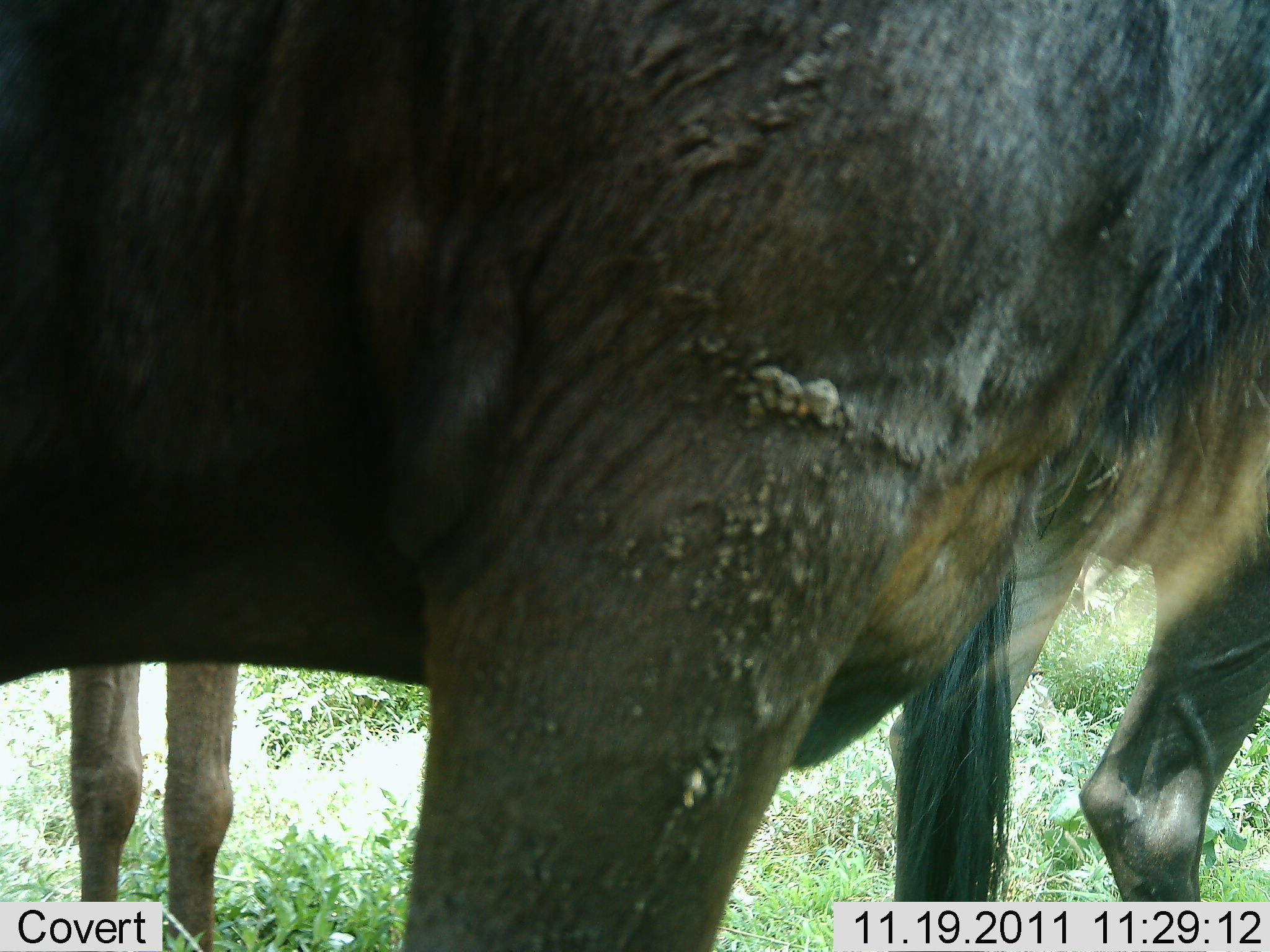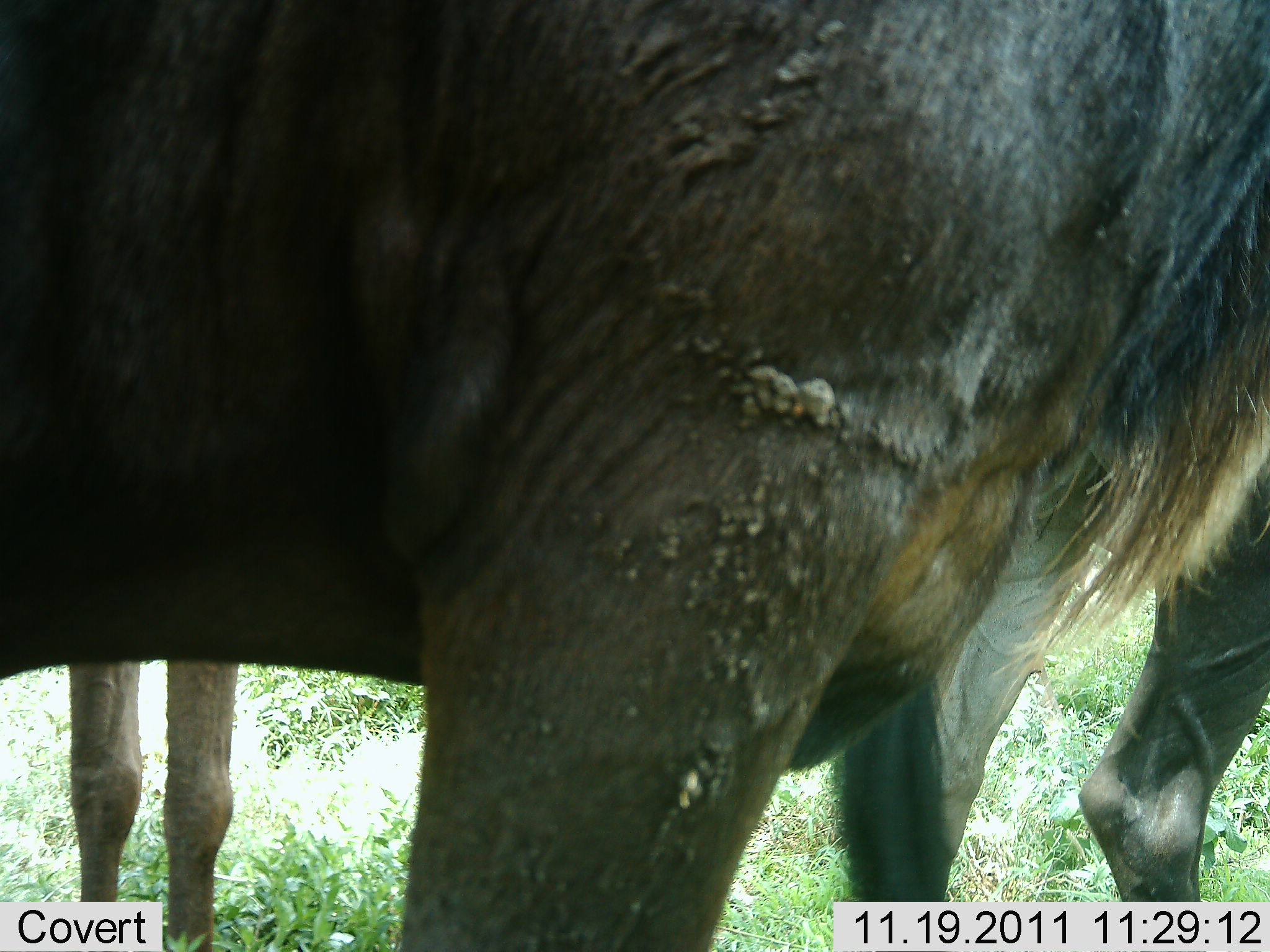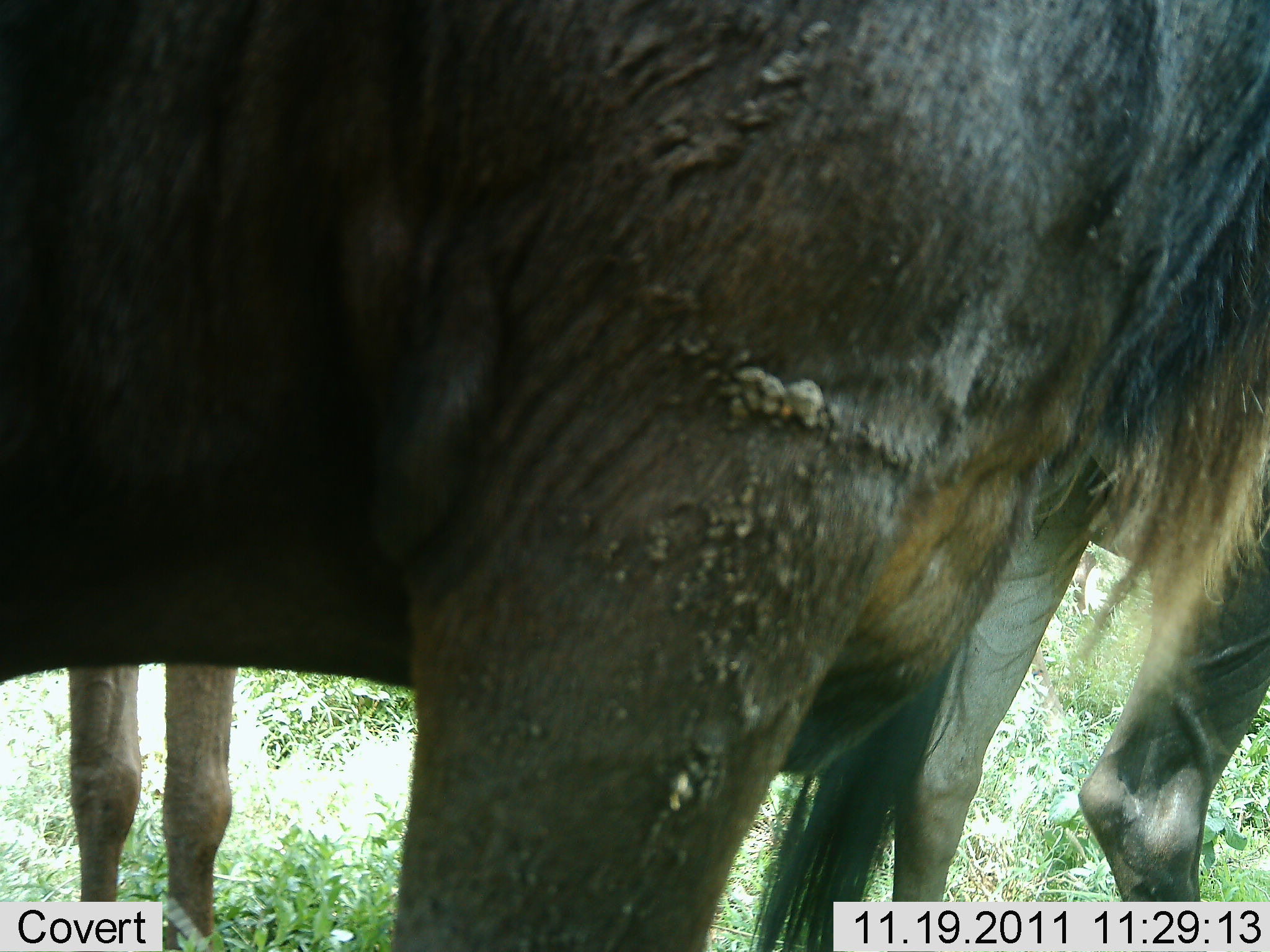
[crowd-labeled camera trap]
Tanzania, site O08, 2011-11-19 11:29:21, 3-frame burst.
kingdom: Animalia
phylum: Chordata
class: Mammalia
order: Artiodactyla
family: Bovidae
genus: Connochaetes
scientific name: Connochaetes taurinus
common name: blue wildebeest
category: wildebeest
Wildebeest (blue wildebeest) (Connochaetes taurinus), count 3. Behavior (volunteer vote fractions): standing 92%, resting 0%, moving 0%, interacting 8%. Young present (vote fraction): 8%. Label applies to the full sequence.